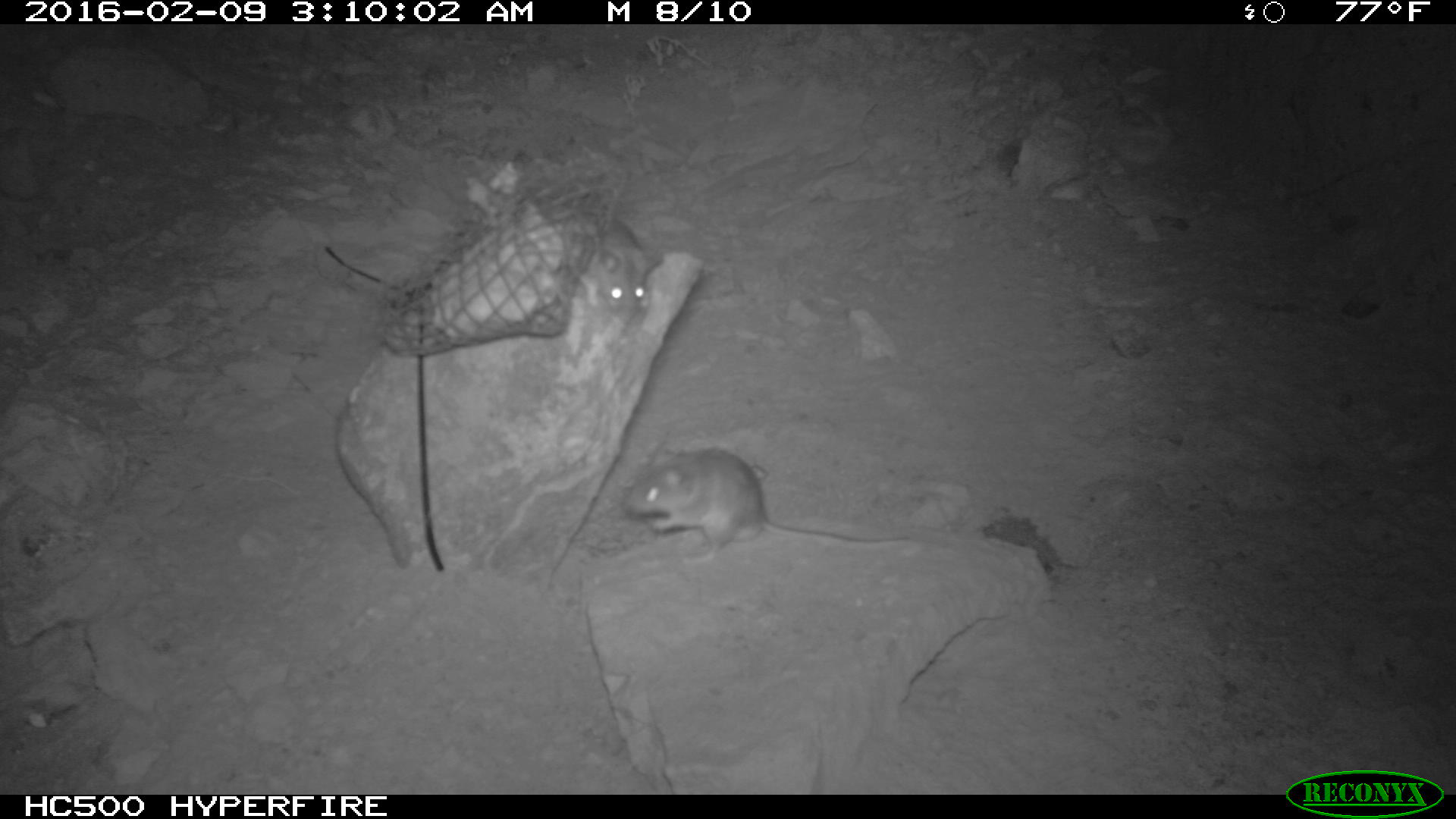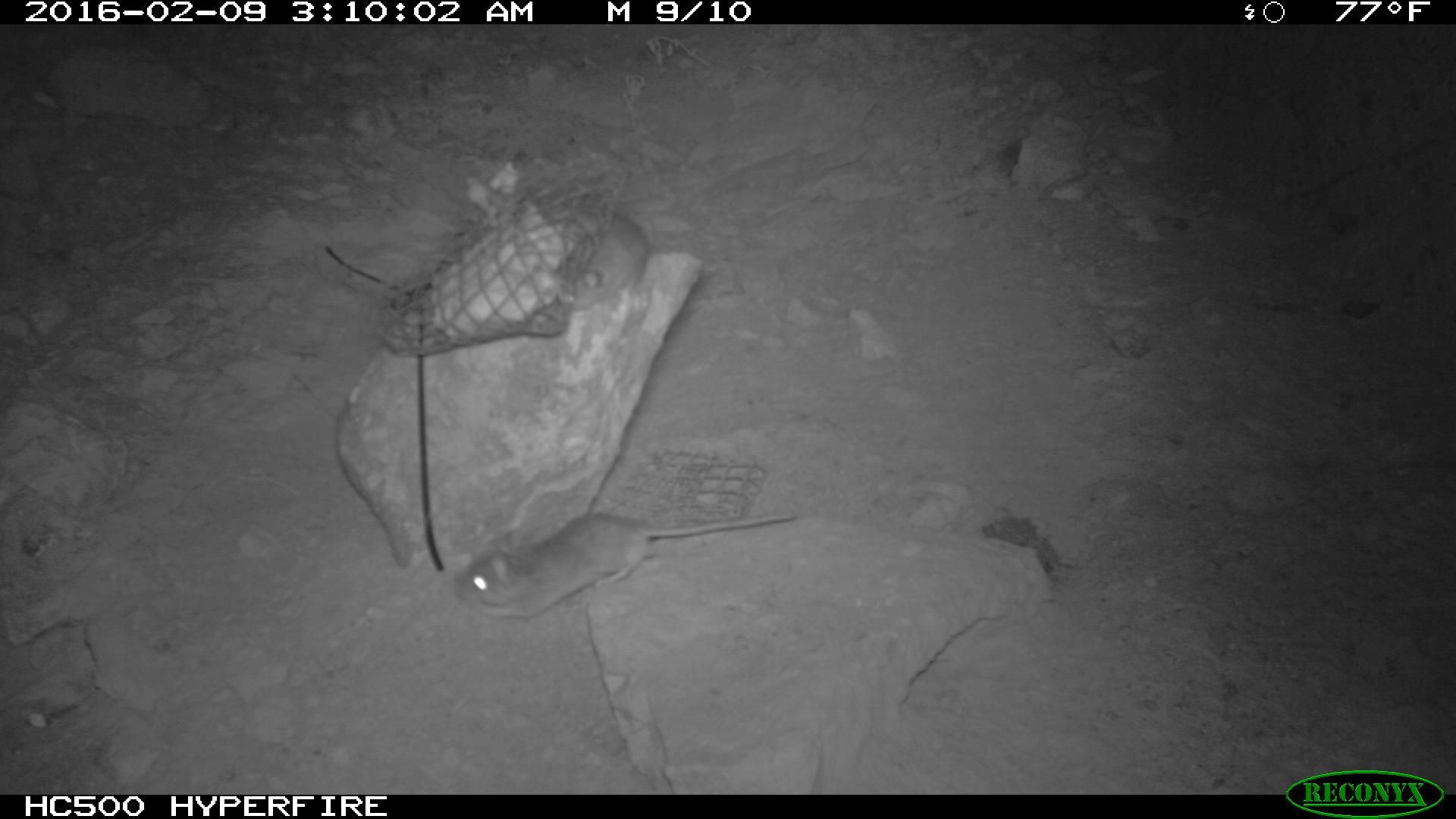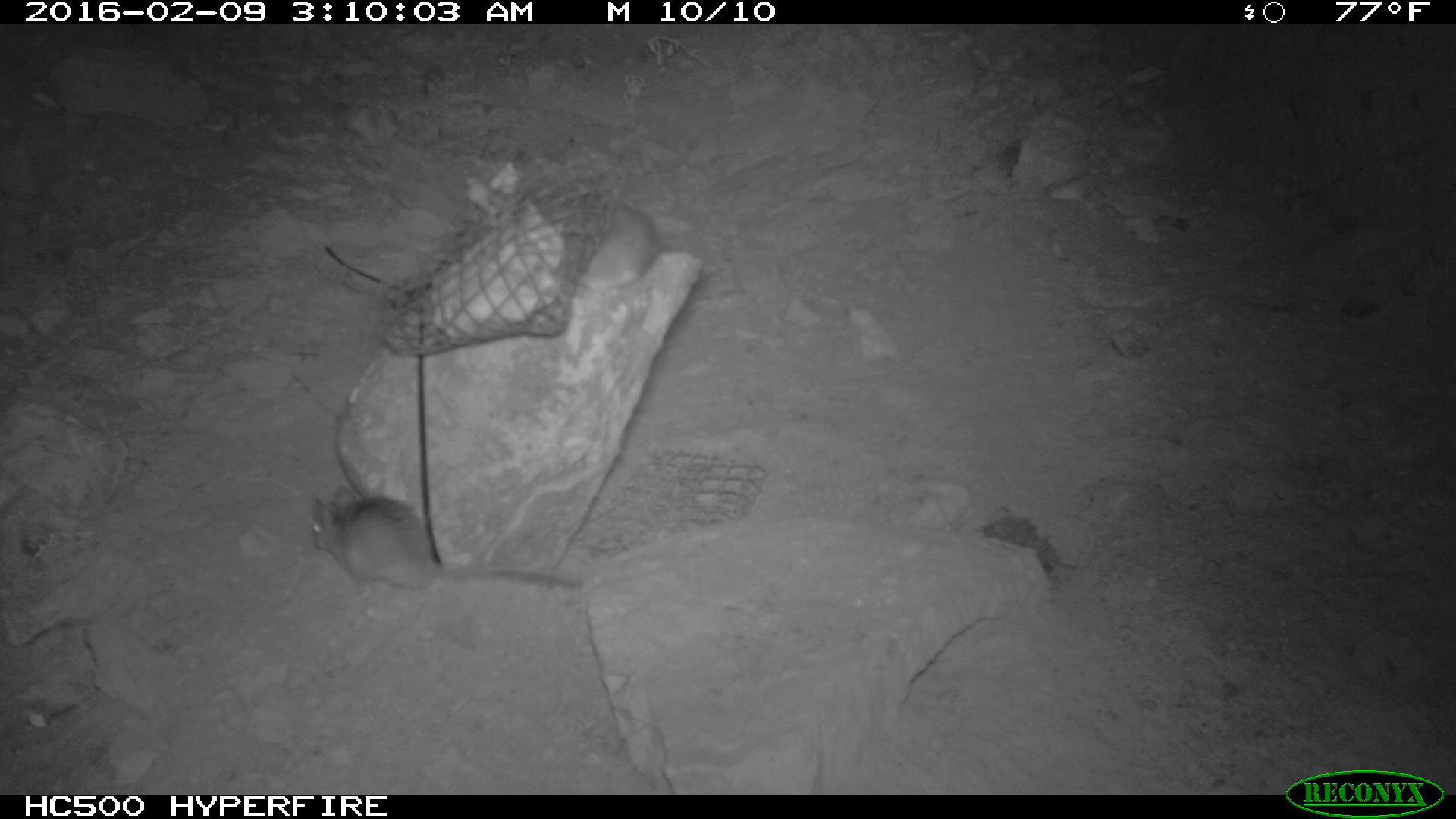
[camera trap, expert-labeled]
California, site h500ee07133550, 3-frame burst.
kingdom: Animalia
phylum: Chordata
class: Mammalia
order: Rodentia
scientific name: Rodentia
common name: rodent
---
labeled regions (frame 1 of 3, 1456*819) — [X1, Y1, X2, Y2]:
rodent: [623, 442, 910, 566]; [550, 205, 661, 333]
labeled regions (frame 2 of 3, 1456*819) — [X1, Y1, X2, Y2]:
rodent: [453, 512, 795, 617]; [566, 214, 648, 316]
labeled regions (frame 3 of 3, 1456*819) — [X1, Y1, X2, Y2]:
rodent: [309, 485, 585, 609]; [574, 200, 660, 289]